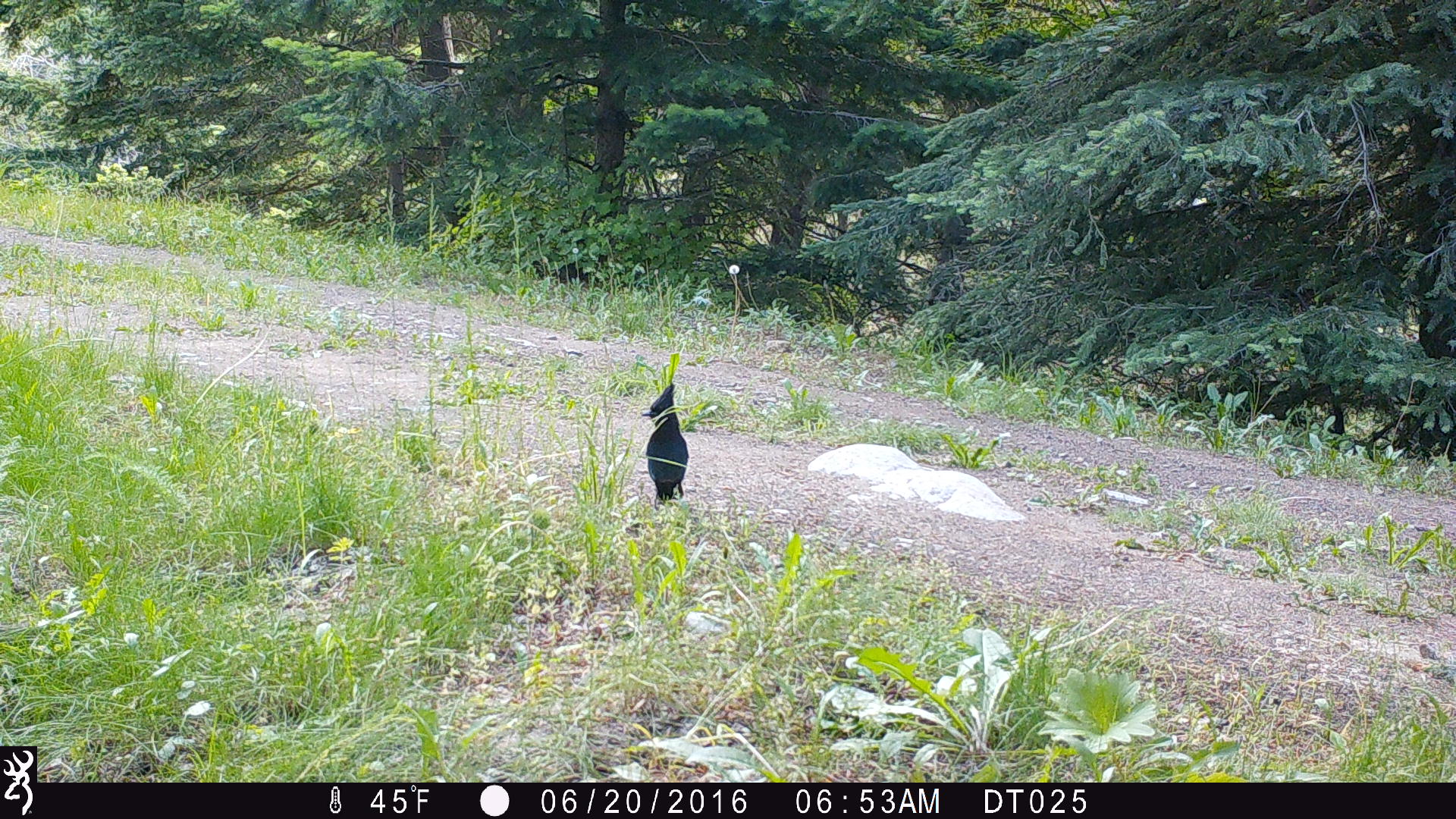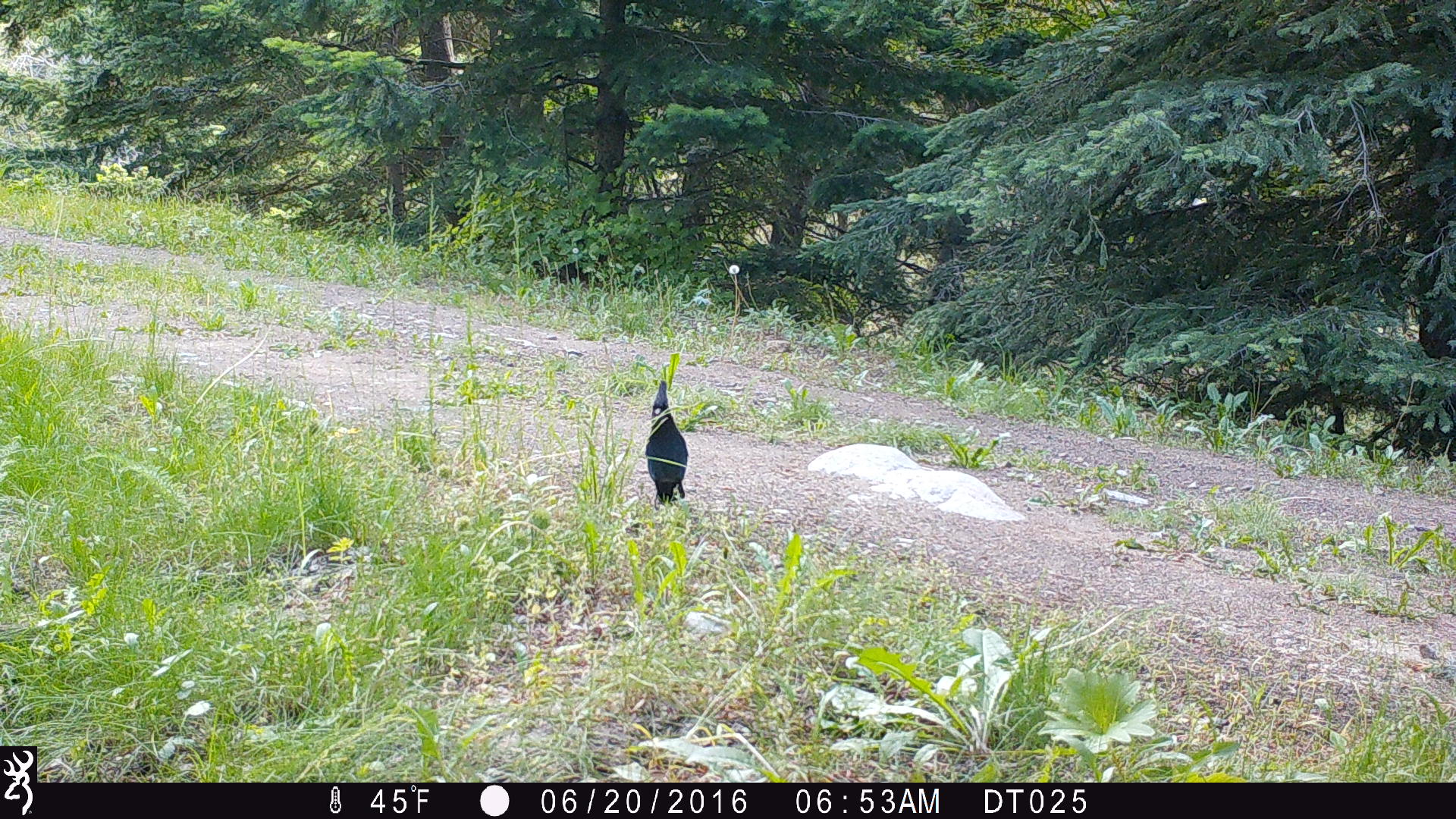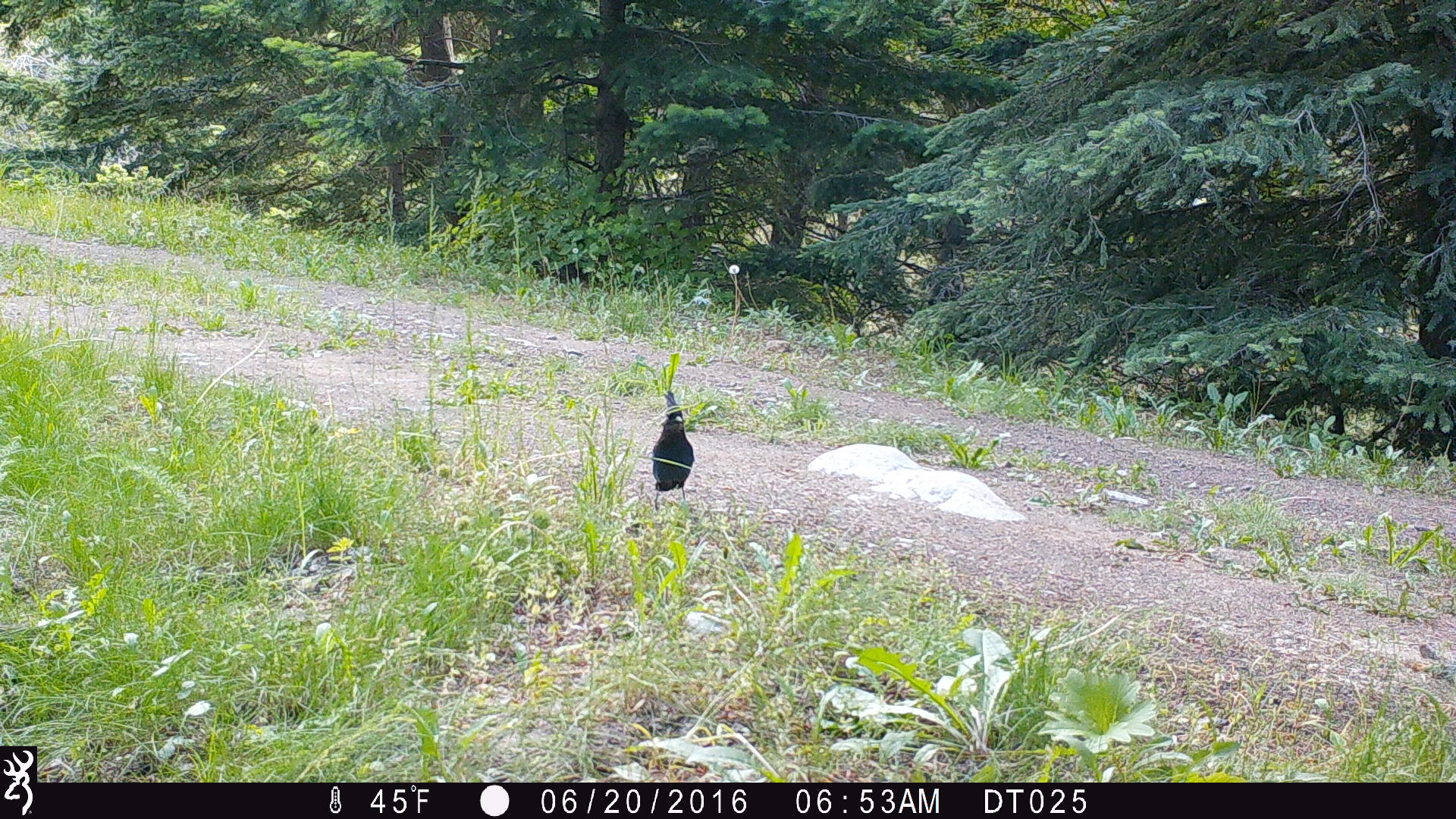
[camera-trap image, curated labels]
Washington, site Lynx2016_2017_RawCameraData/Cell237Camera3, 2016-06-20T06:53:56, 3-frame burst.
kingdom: Animalia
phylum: Chordata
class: Aves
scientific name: Aves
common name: birds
Aves (birds). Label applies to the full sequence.